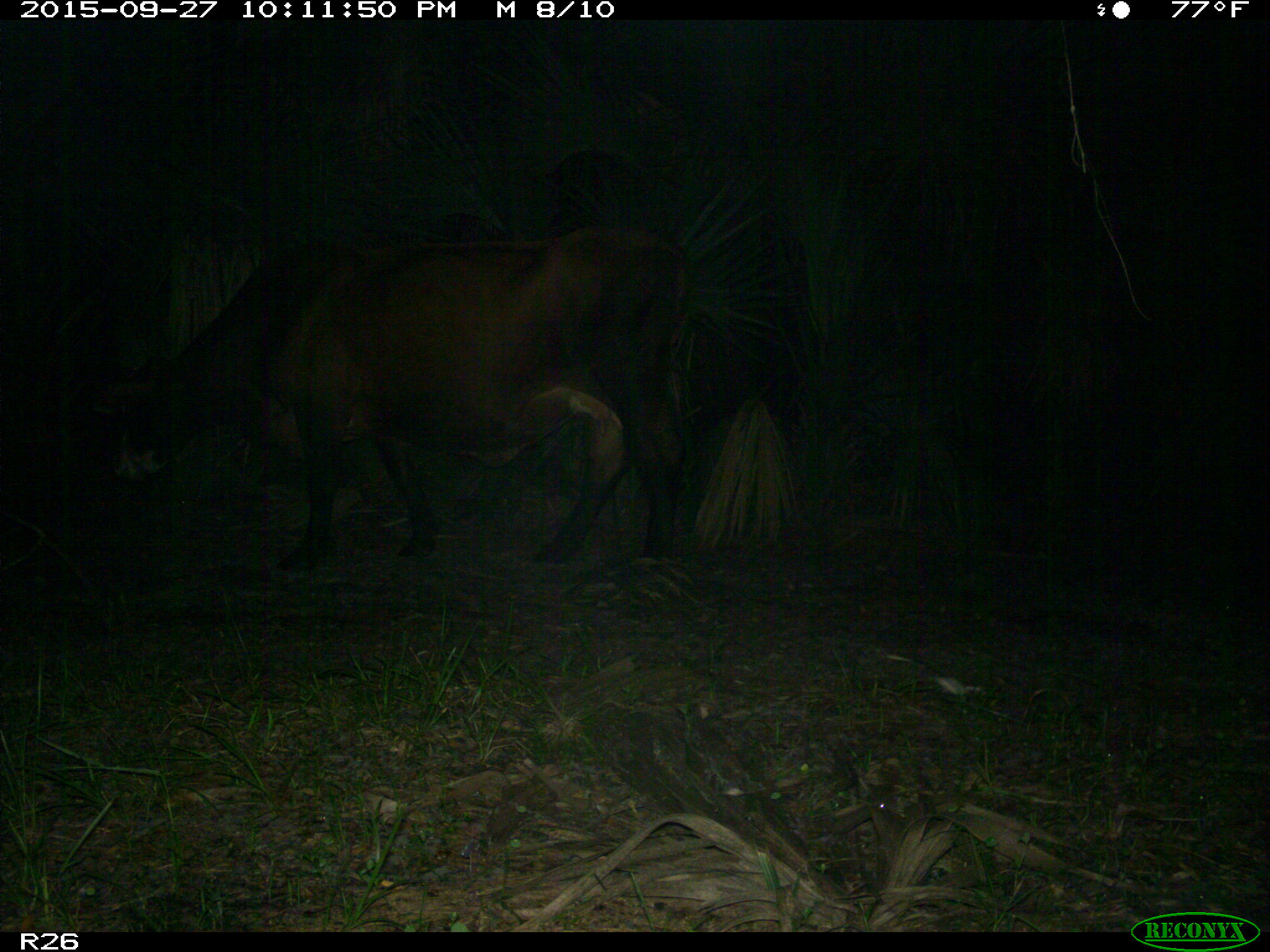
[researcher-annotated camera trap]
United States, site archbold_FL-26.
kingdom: Animalia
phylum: Chordata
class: Mammalia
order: Artiodactyla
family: Bovidae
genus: Bos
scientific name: Bos taurus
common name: domestic cow